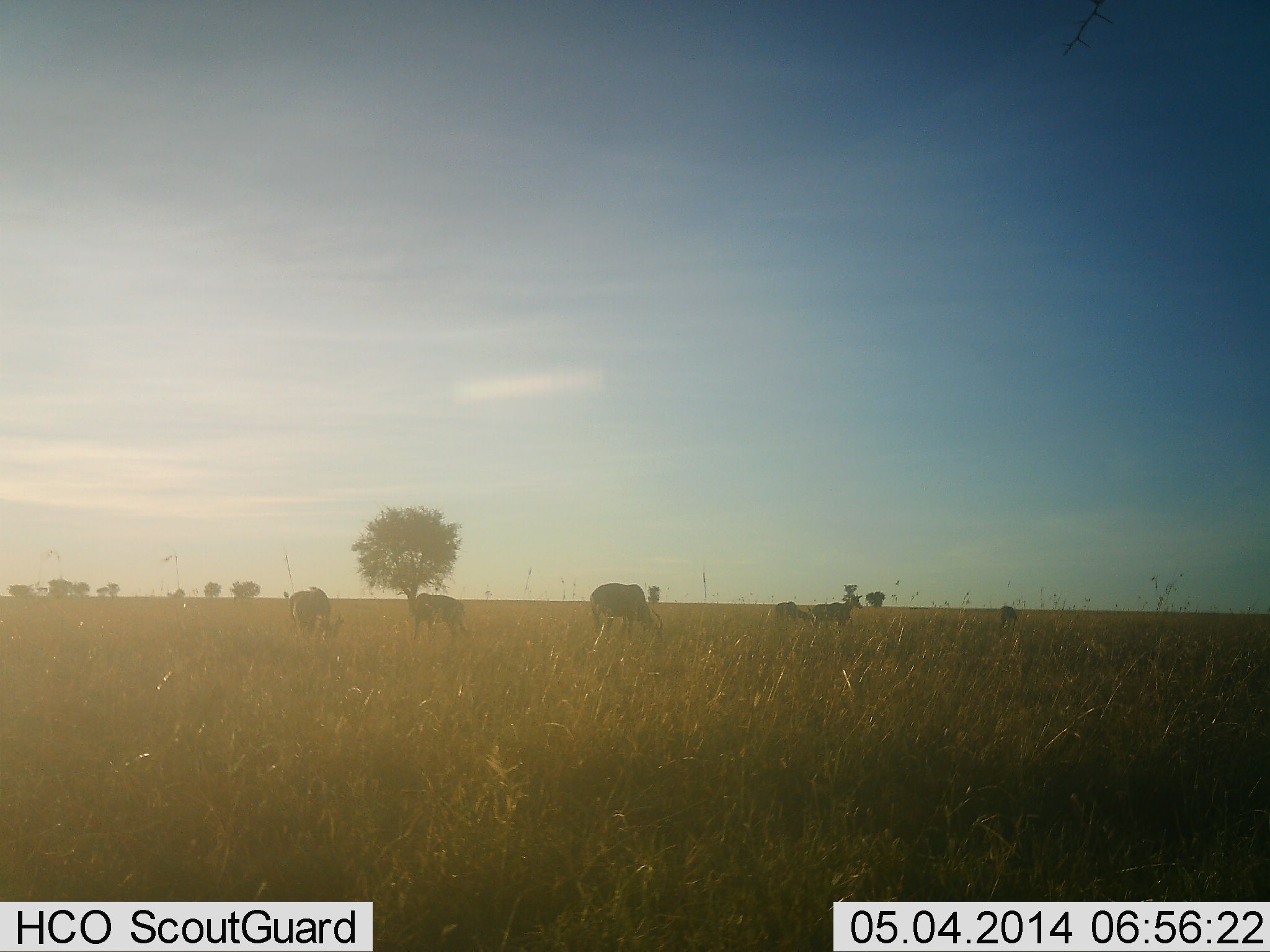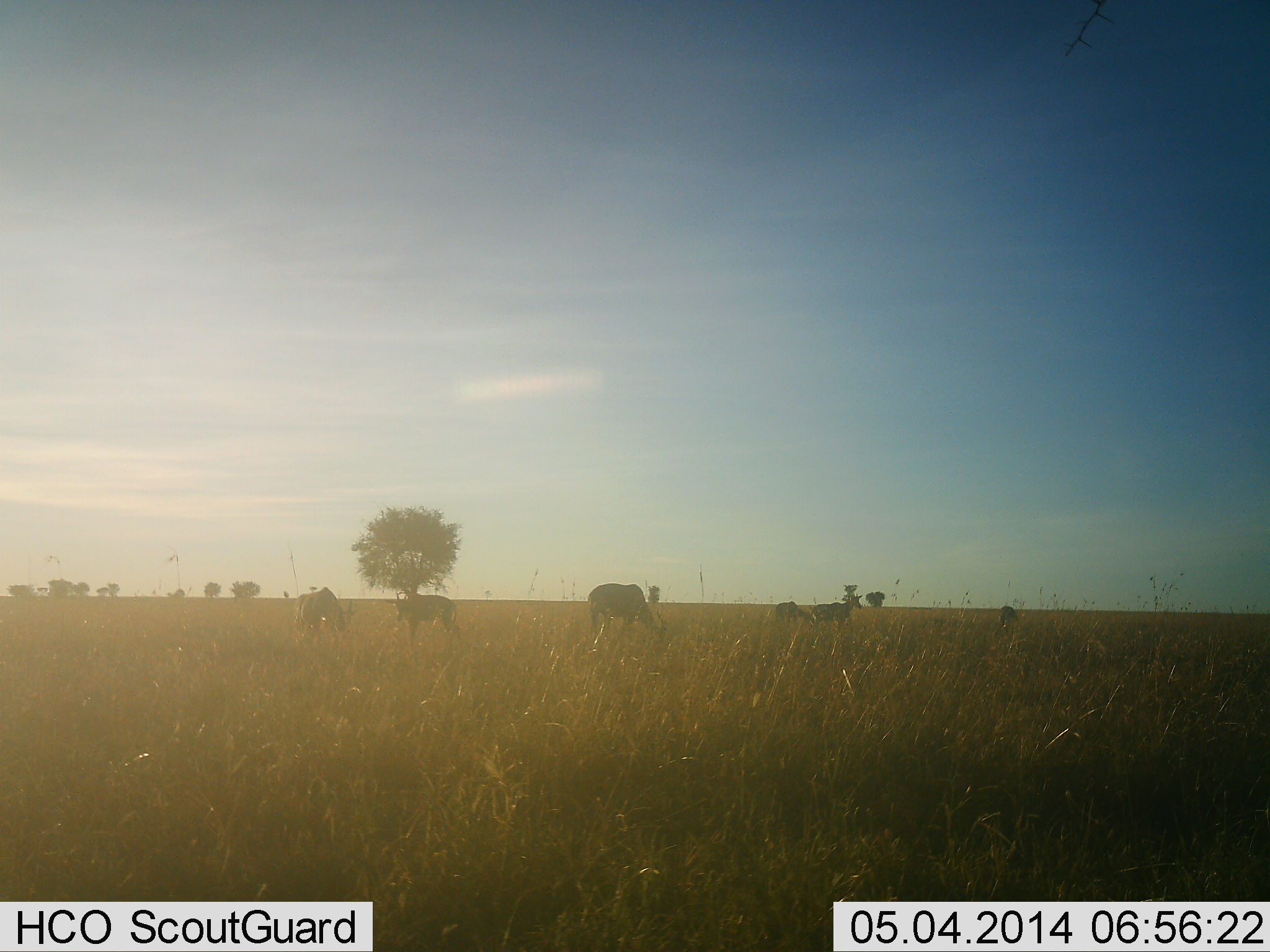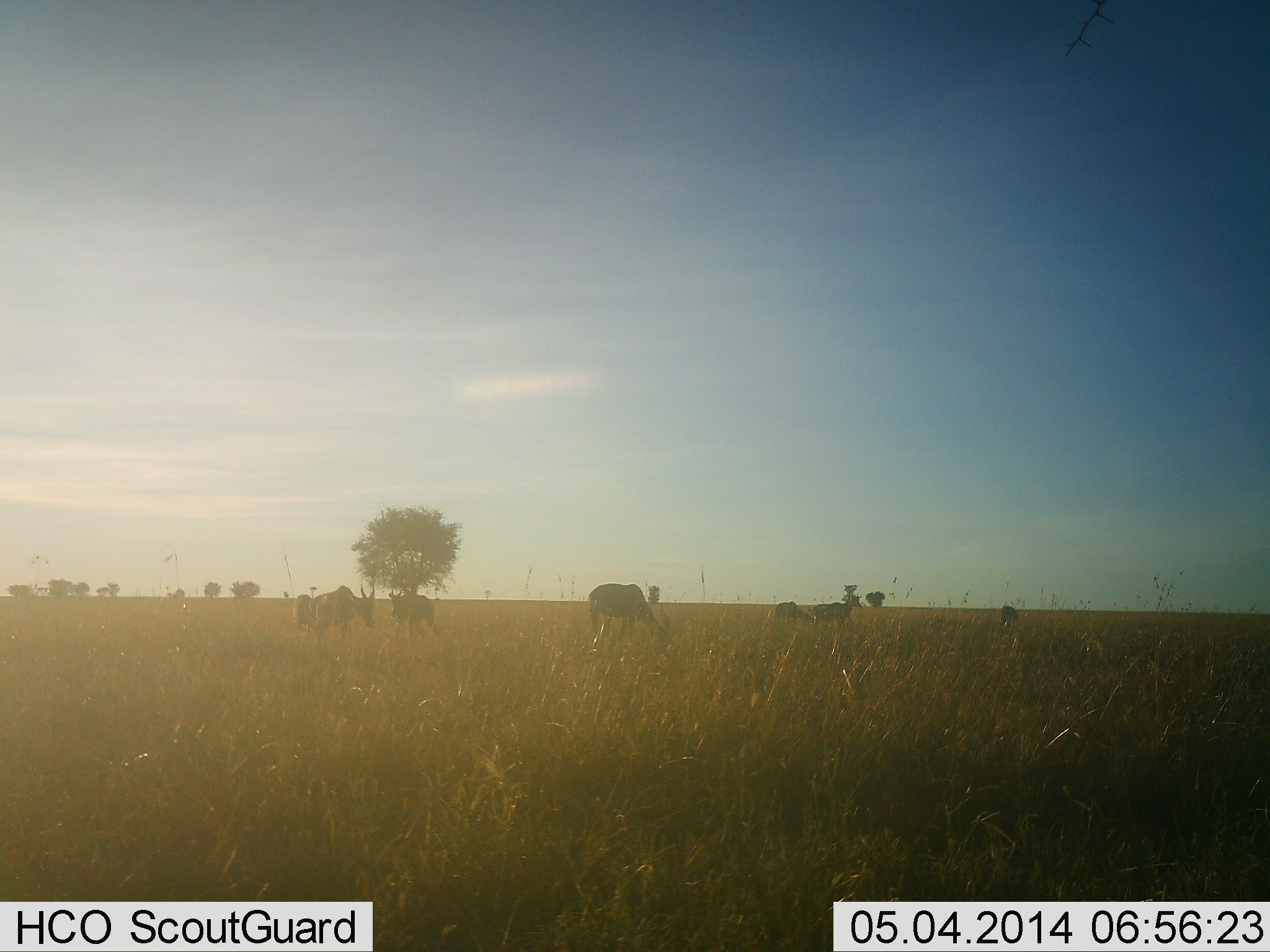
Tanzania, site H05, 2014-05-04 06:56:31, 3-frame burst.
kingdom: Animalia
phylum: Chordata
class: Mammalia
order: Artiodactyla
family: Bovidae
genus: Alcelaphus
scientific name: Alcelaphus buselaphus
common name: hartebeest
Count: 6.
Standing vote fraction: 62%.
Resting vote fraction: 0%.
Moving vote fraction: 38%.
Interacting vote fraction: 0%.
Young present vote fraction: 0%.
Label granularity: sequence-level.